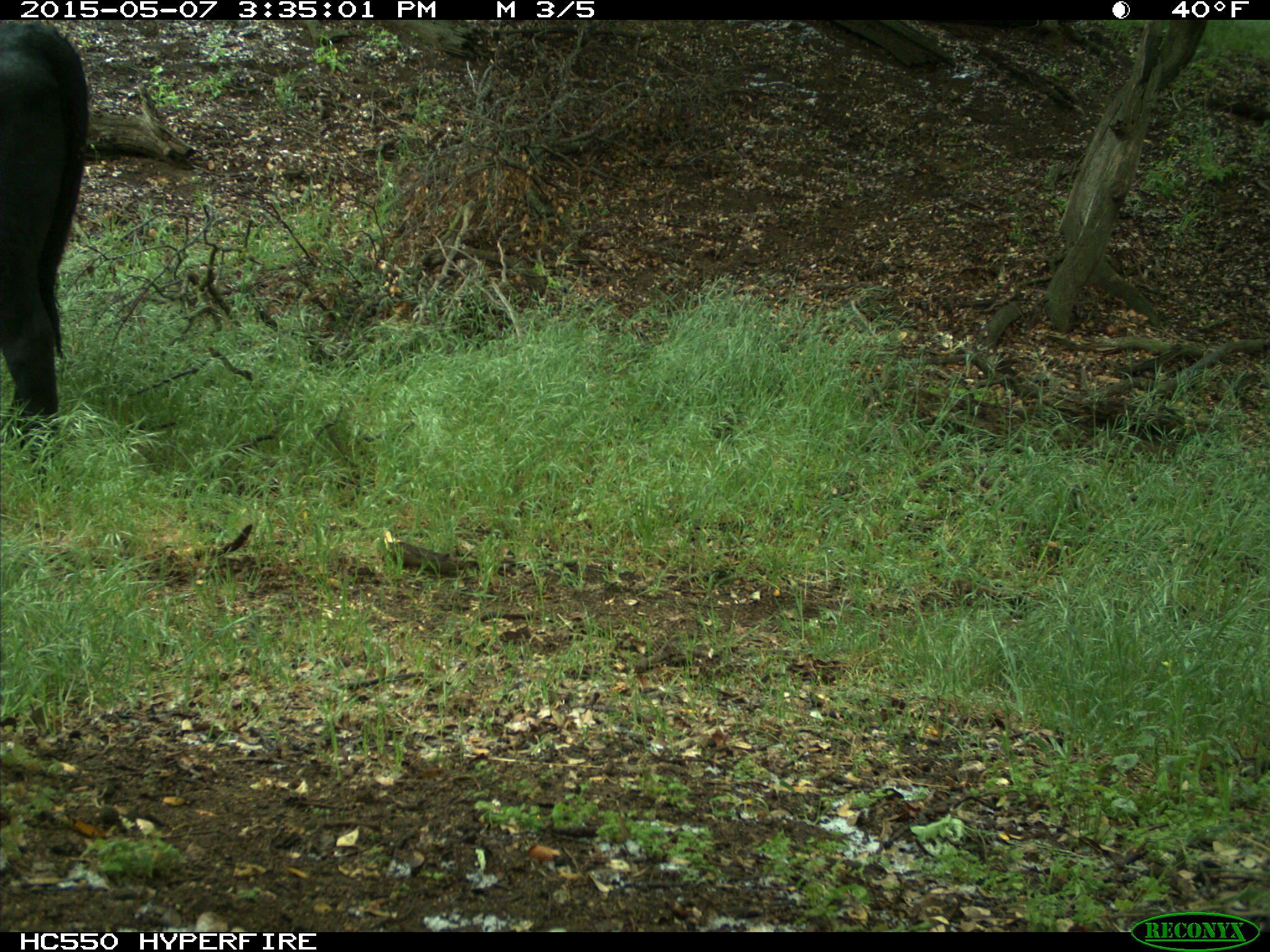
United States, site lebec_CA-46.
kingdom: Animalia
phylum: Chordata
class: Mammalia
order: Artiodactyla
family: Bovidae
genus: Bos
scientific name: Bos taurus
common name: domestic cow